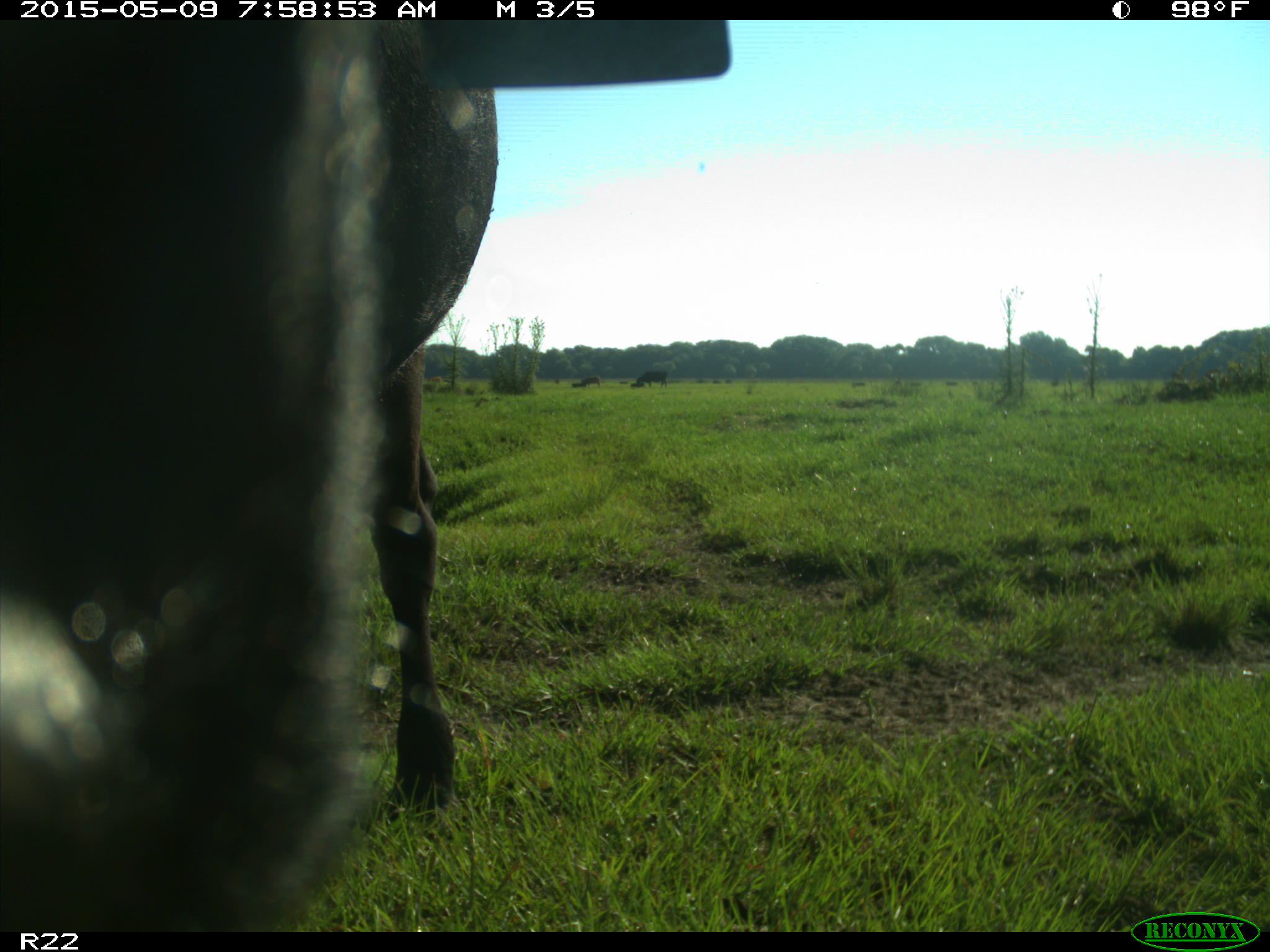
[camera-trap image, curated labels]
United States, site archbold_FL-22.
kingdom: Animalia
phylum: Chordata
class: Mammalia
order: Artiodactyla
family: Bovidae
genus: Bos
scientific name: Bos taurus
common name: domestic cow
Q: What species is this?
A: Bos taurus (domestic cow).